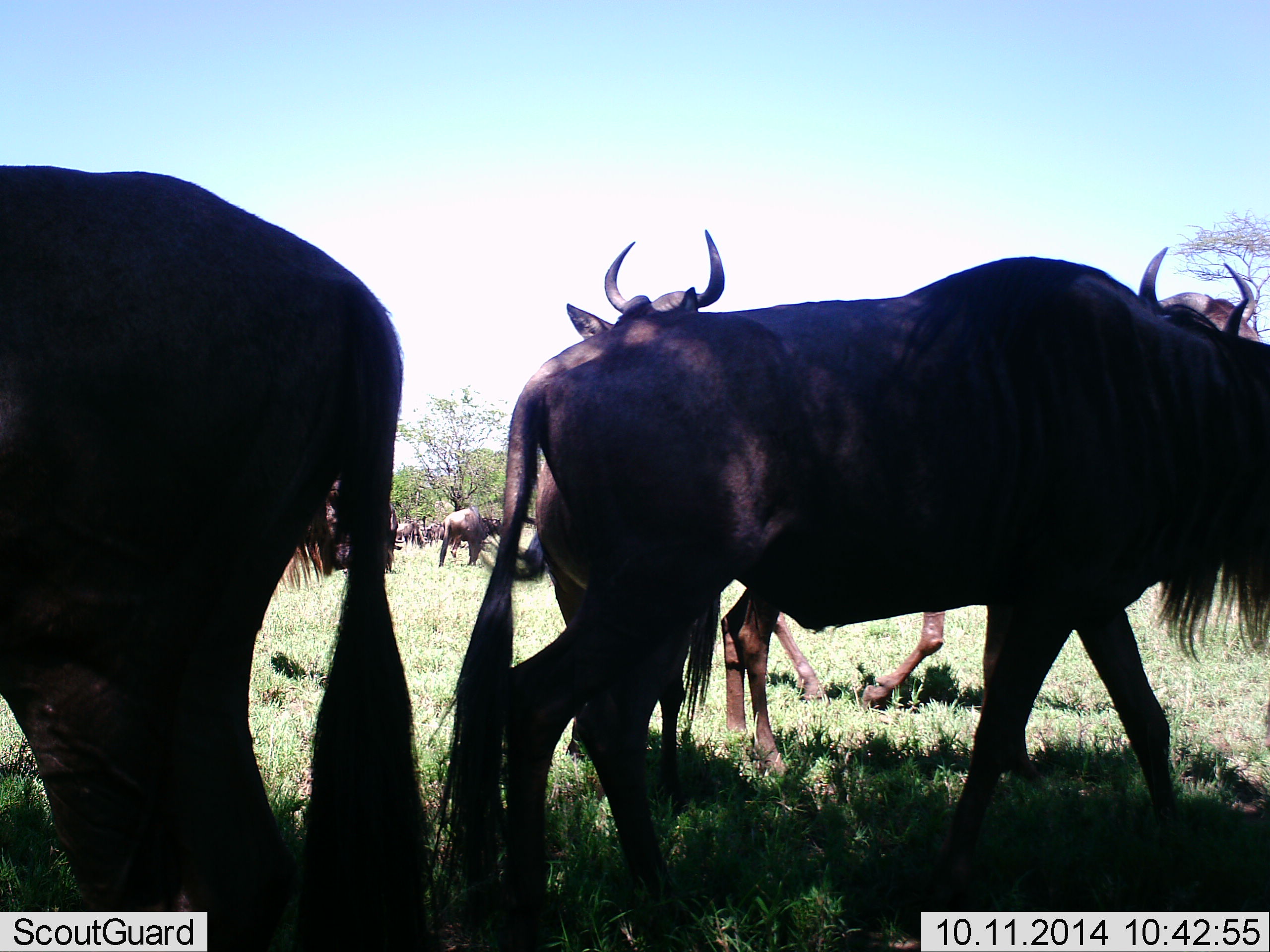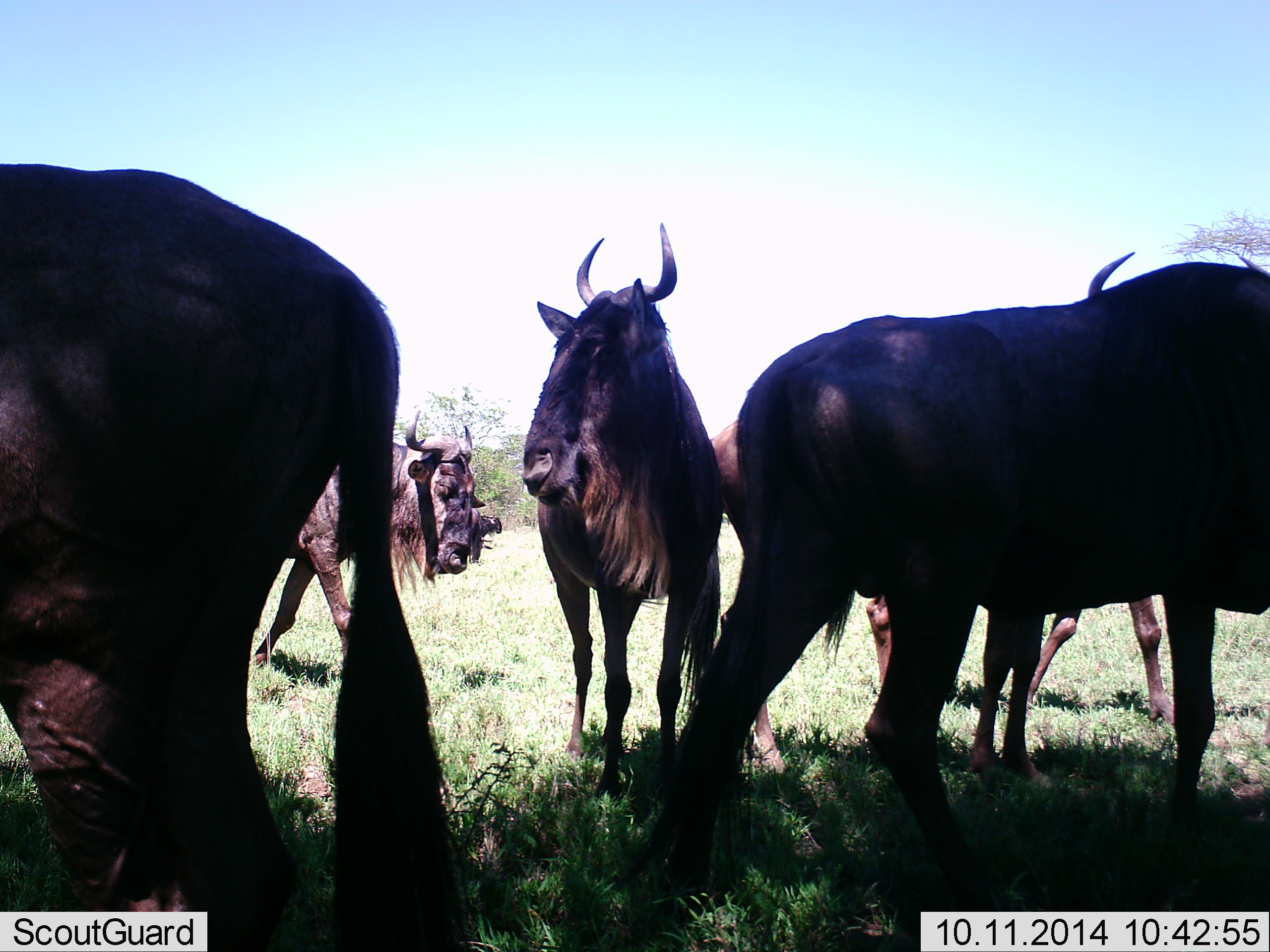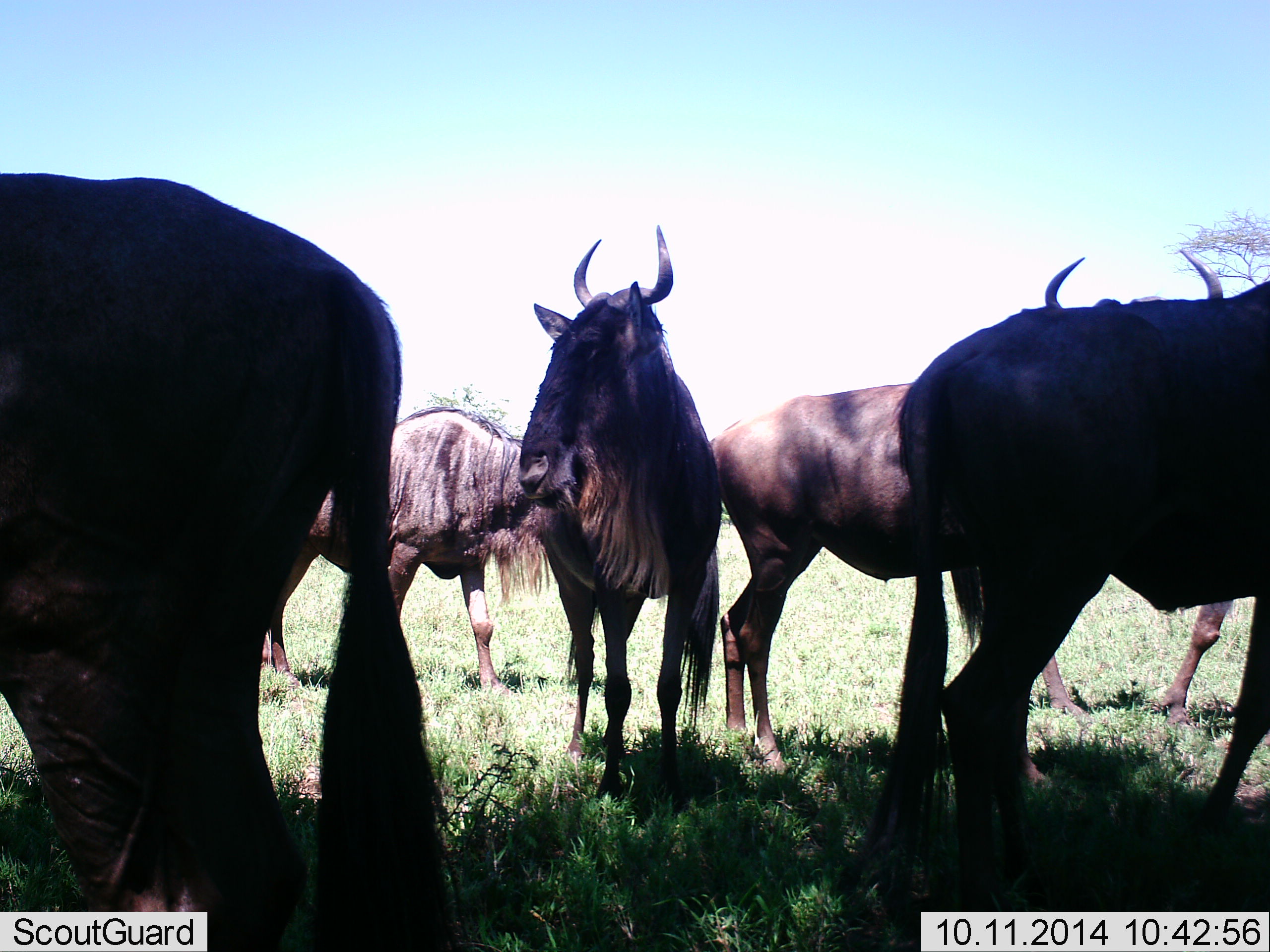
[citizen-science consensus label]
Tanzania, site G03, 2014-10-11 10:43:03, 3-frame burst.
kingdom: Animalia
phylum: Chordata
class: Mammalia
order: Artiodactyla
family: Bovidae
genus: Connochaetes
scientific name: Connochaetes taurinus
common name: blue wildebeest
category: wildebeest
Wildebeest (blue wildebeest) (Connochaetes taurinus), count 7. Behavior (volunteer vote fractions): standing 90%, resting 20%, moving 50%, interacting 0%. Young present (vote fraction): 0%. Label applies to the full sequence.